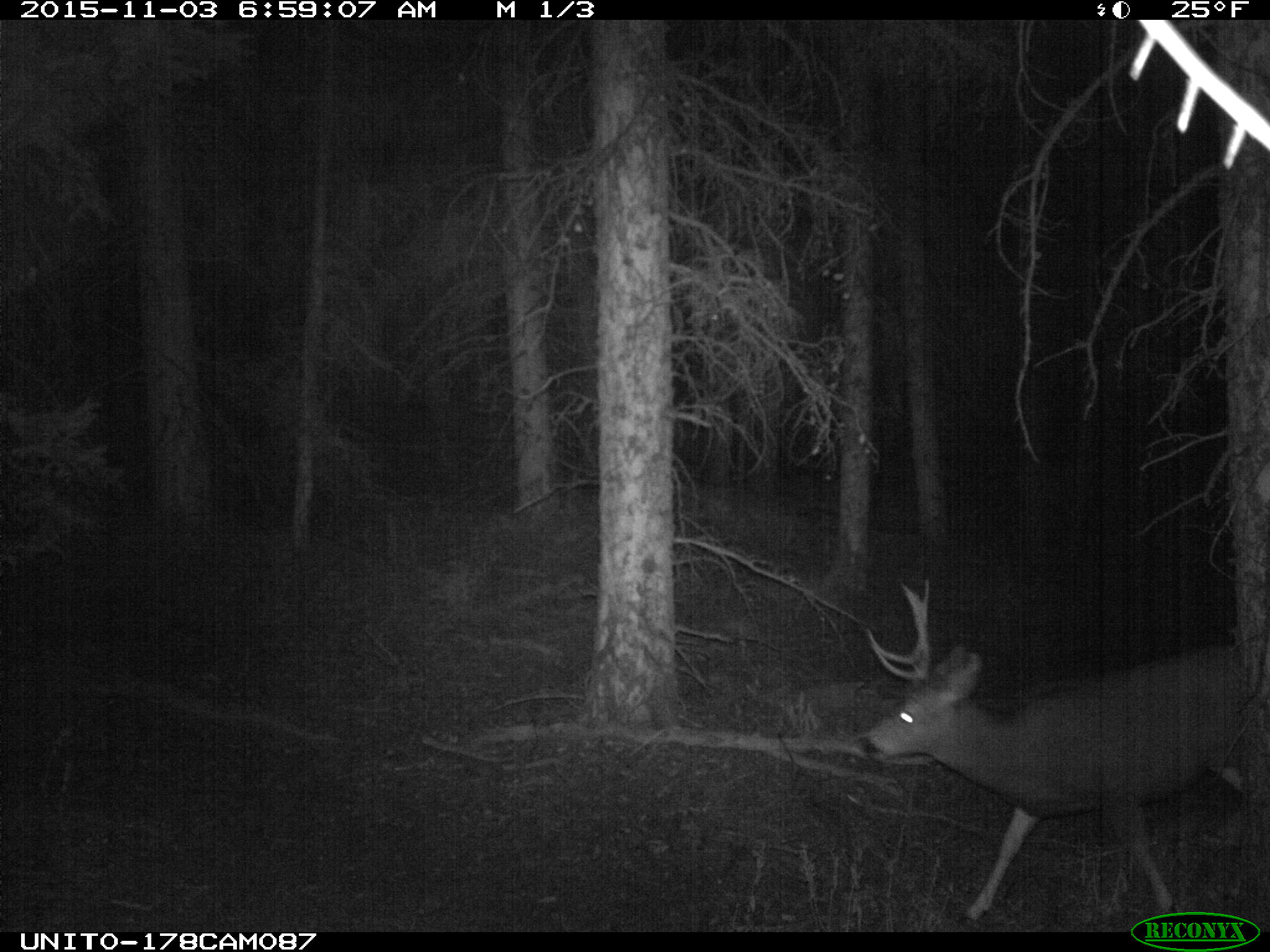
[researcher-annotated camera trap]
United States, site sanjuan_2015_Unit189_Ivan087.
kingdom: Animalia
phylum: Chordata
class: Mammalia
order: Artiodactyla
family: Cervidae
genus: Odocoileus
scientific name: Odocoileus hemionus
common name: mule deer